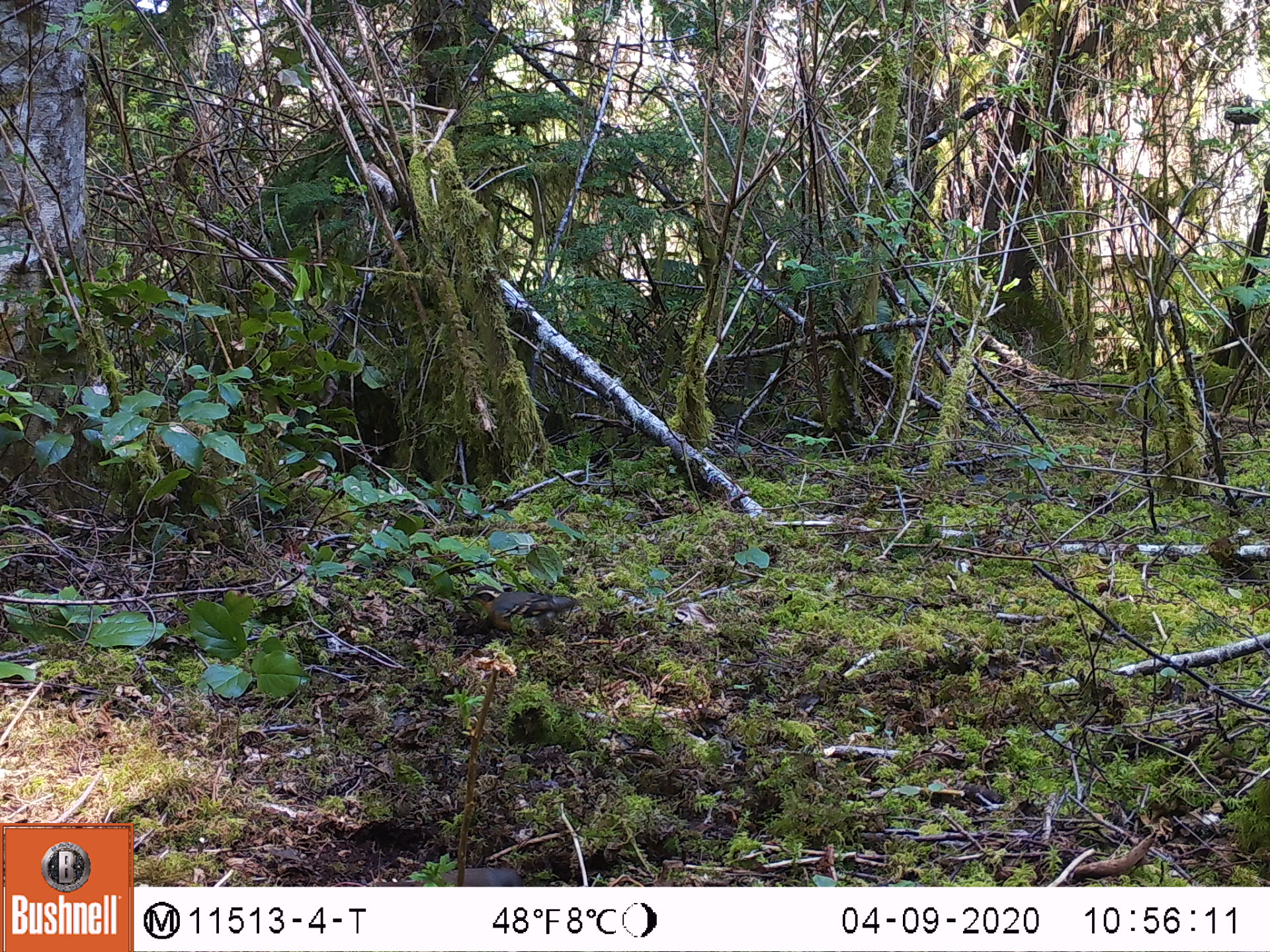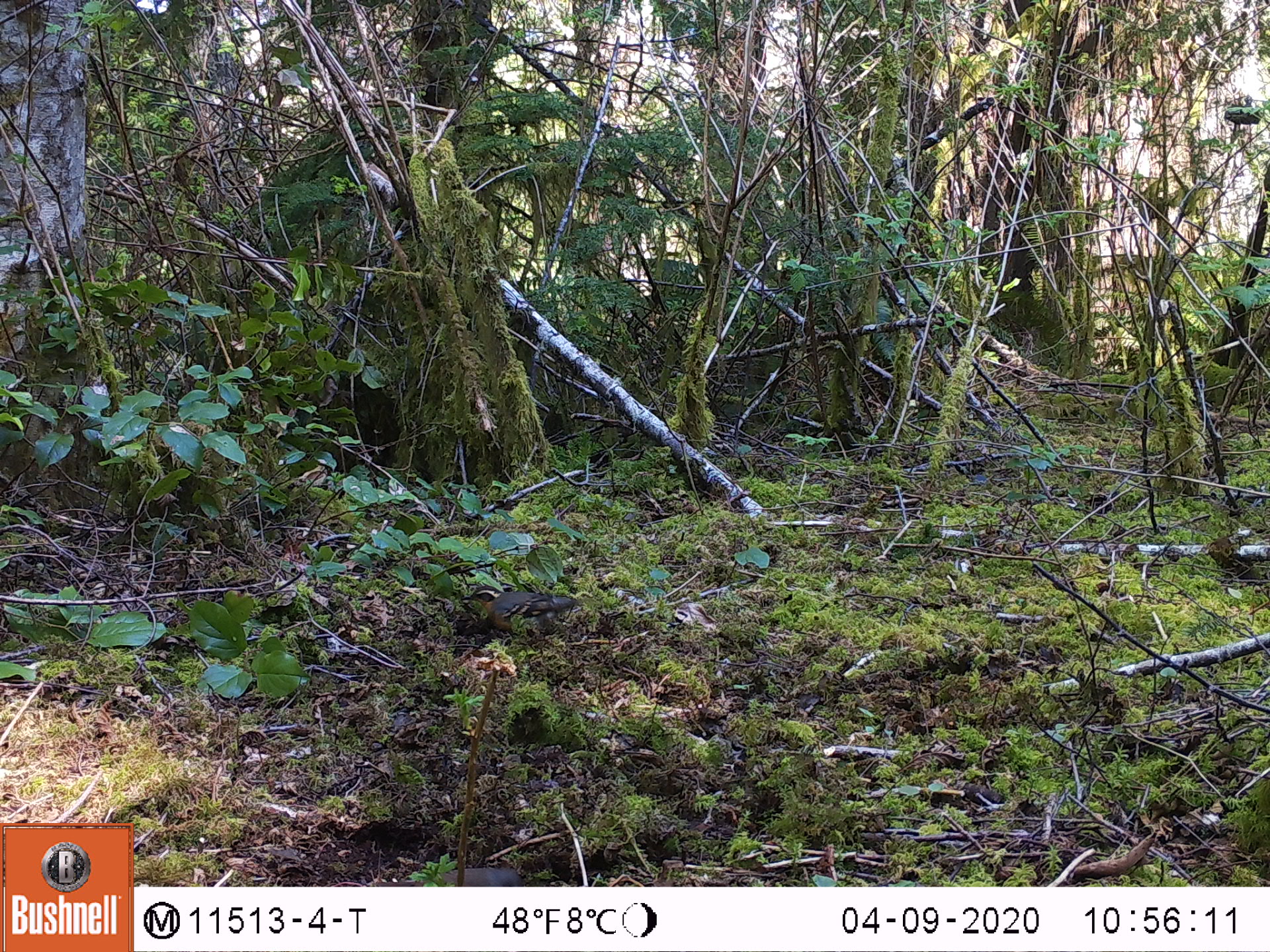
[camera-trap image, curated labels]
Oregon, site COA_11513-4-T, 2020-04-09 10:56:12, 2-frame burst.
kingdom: Animalia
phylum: Chordata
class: Aves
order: Passeriformes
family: Turdidae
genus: Catharus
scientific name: Catharus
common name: brown thrushes and nightingale-thrushes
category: catharus species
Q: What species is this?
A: Catharus species (brown thrushes and nightingale-thrushes) (Catharus).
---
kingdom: Animalia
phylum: Chordata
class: Aves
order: Passeriformes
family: Turdidae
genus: Ixoreus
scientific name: Ixoreus naevius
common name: varied thrush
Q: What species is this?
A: Varied thrush (Ixoreus naevius).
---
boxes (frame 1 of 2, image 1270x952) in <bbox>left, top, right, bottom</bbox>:
catharus species: <bbox>464, 584, 579, 635</bbox>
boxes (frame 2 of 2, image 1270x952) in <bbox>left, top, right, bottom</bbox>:
varied thrush: <bbox>467, 579, 570, 636</bbox>